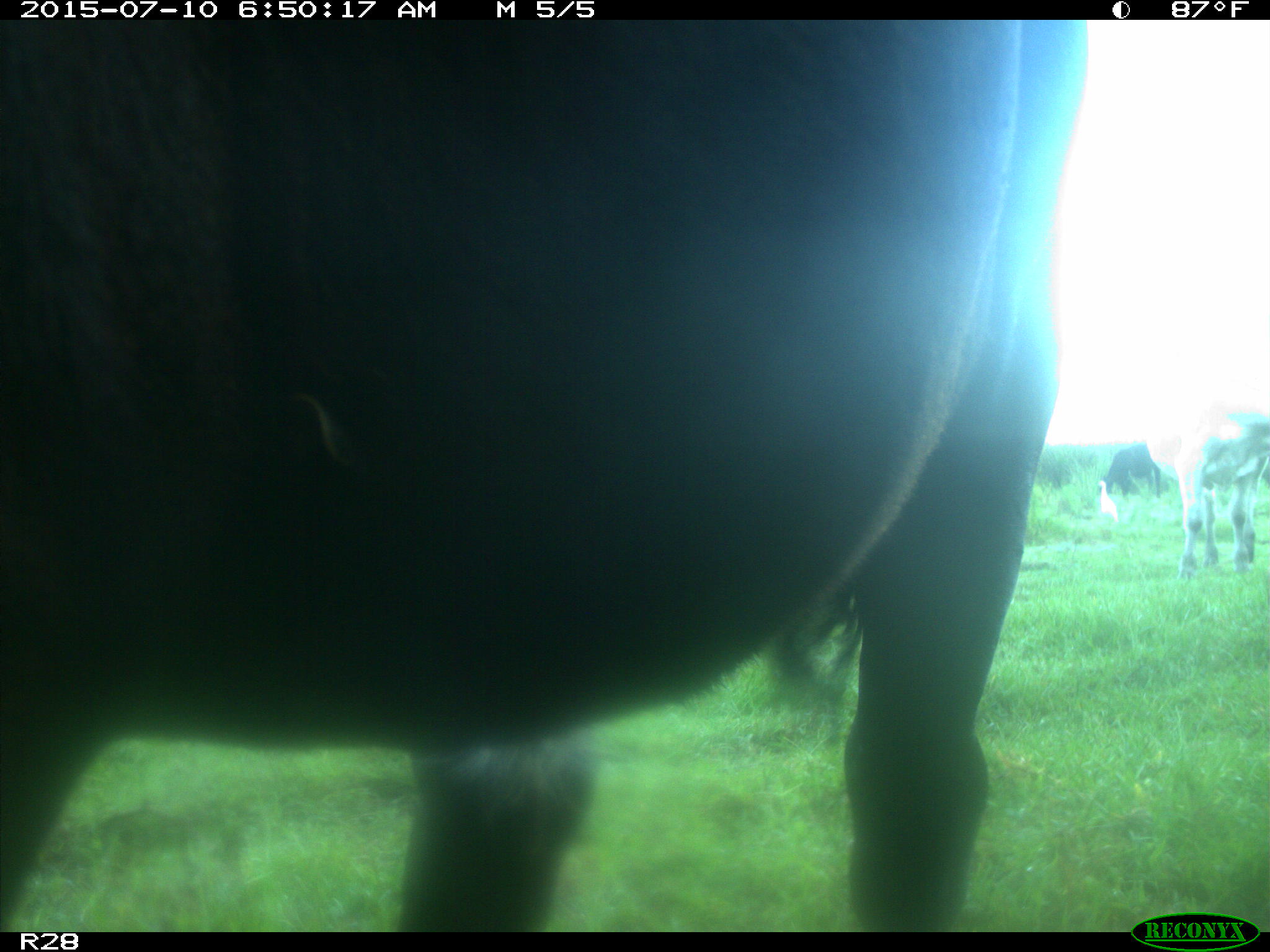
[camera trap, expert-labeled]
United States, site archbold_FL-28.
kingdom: Animalia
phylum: Chordata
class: Mammalia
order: Artiodactyla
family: Bovidae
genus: Bos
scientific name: Bos taurus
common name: domestic cow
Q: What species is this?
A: Bos taurus (domestic cow).